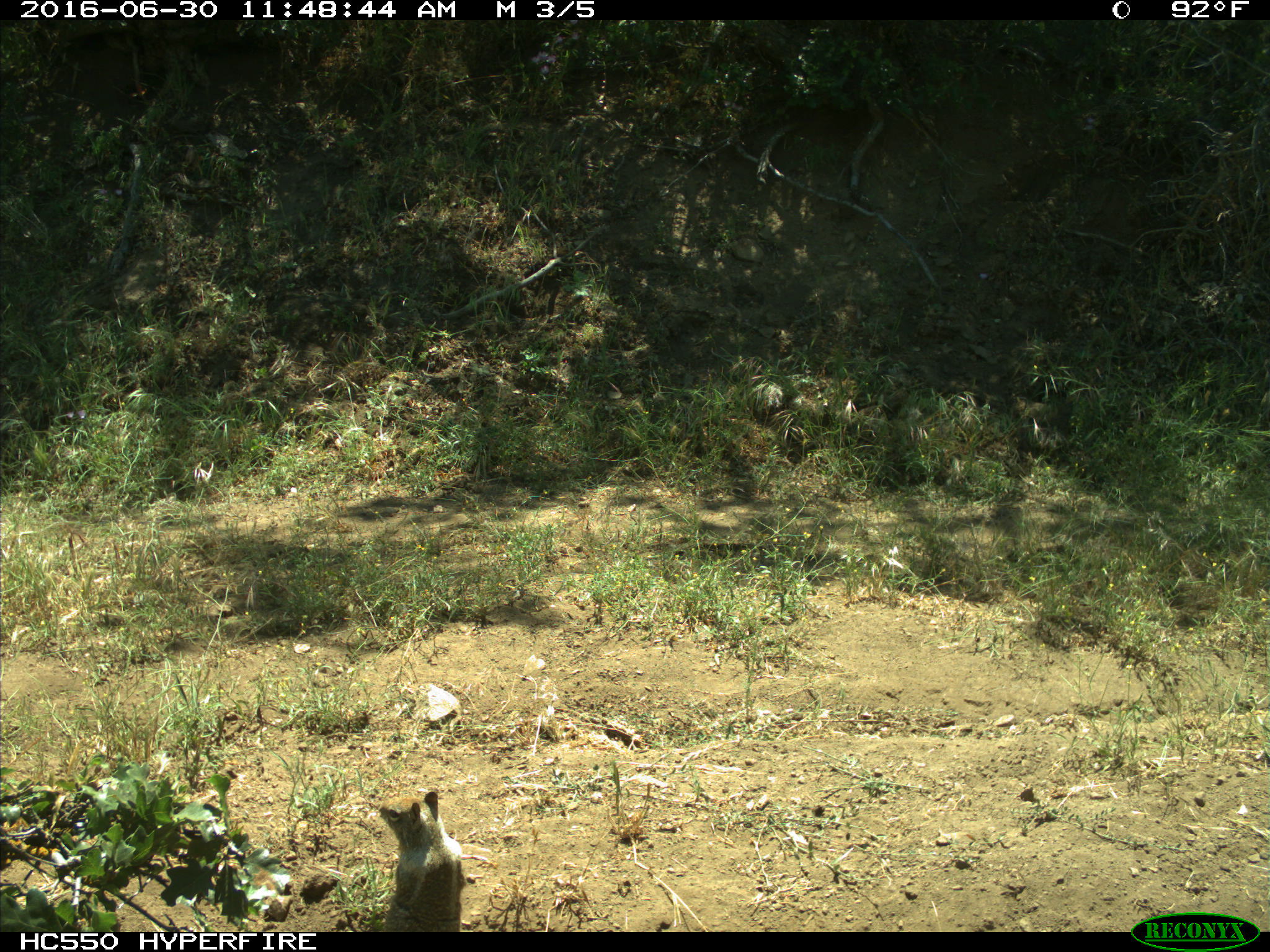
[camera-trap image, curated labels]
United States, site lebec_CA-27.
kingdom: Animalia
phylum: Chordata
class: Mammalia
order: Rodentia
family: Sciuridae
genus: Otospermophilus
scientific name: Otospermophilus beecheyi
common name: california ground squirrel